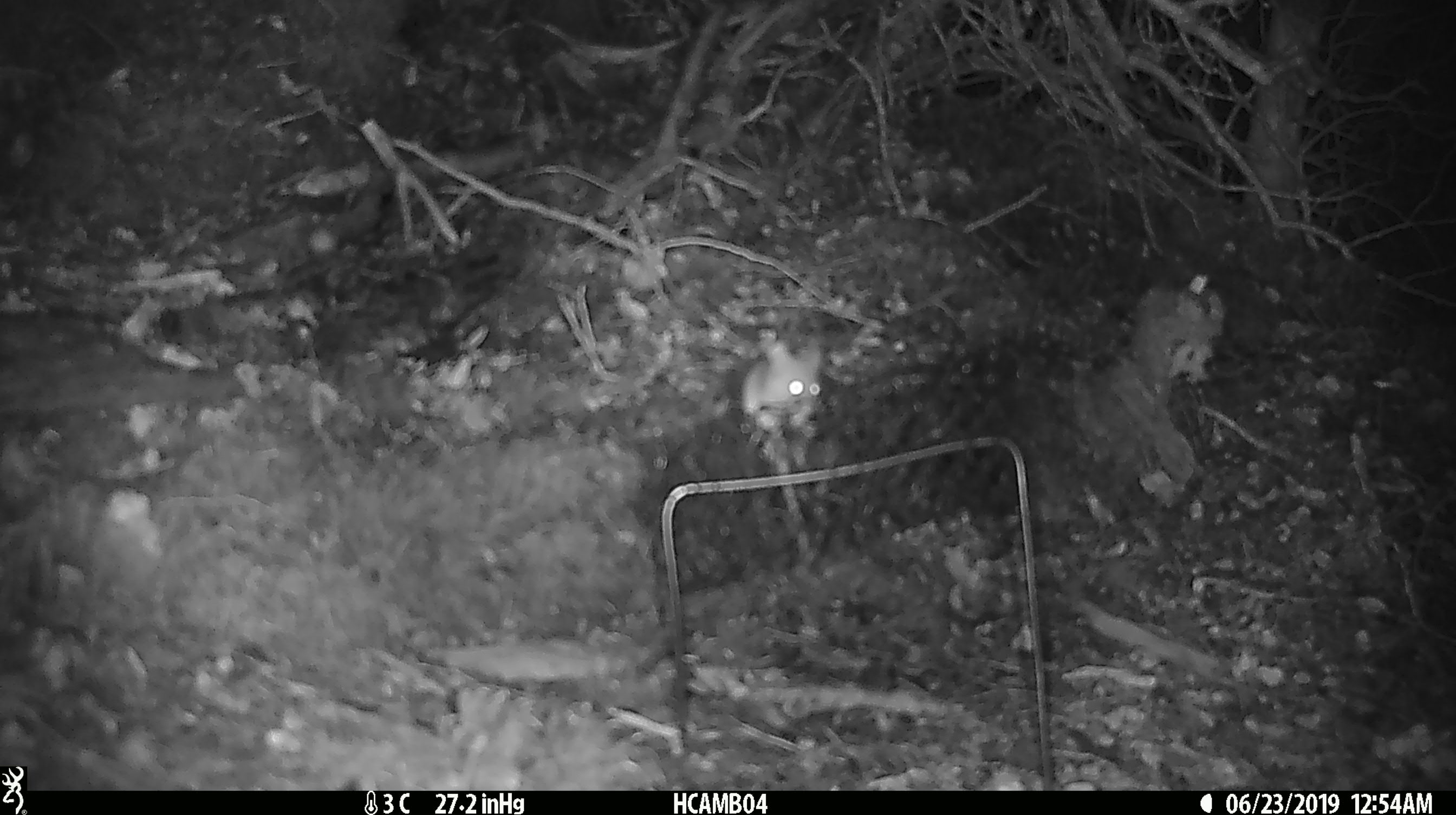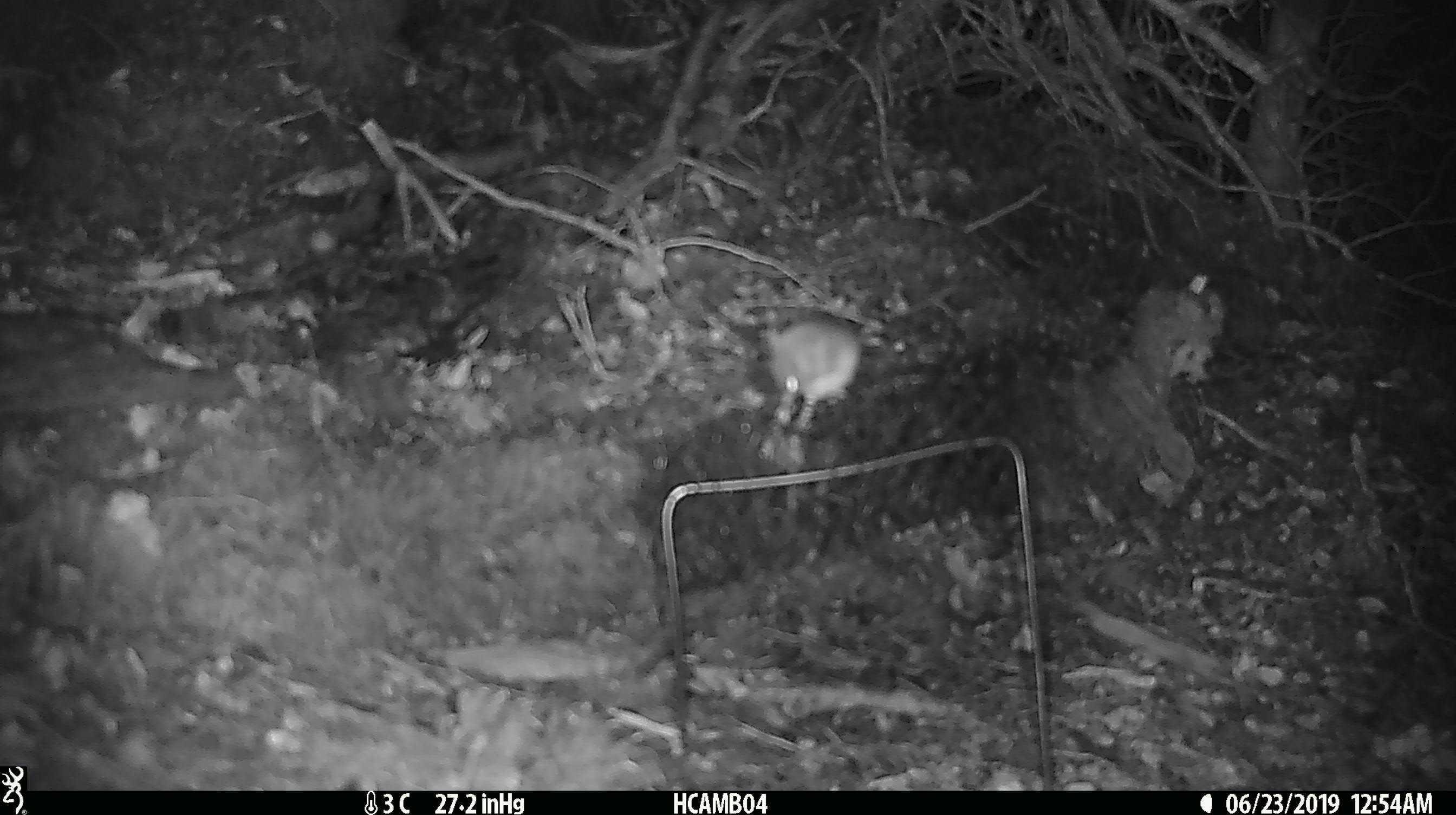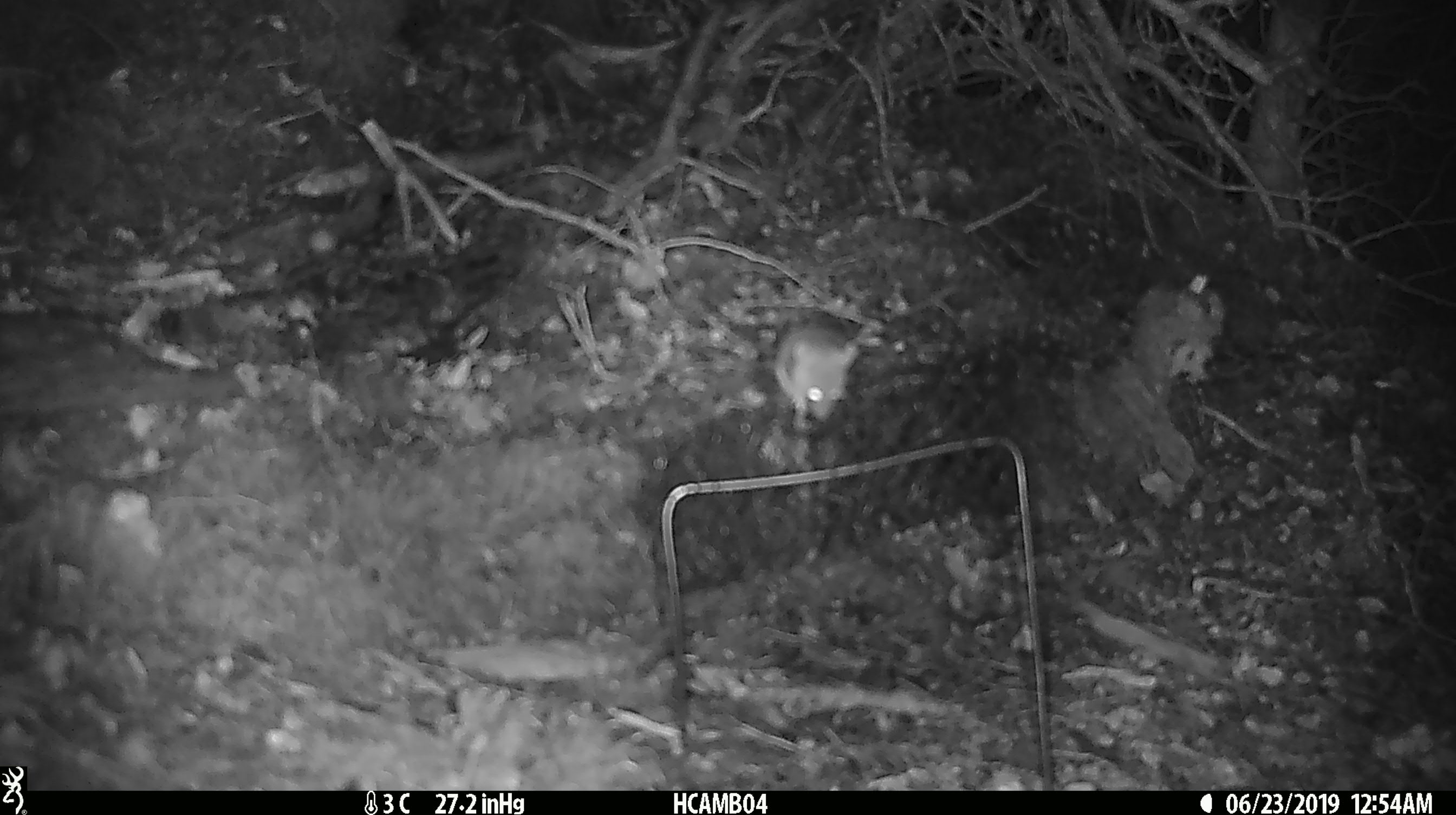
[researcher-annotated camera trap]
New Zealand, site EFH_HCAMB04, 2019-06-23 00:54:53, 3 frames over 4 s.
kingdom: Animalia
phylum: Chordata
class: Mammalia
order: Rodentia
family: Muridae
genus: Mus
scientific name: Mus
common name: mouse